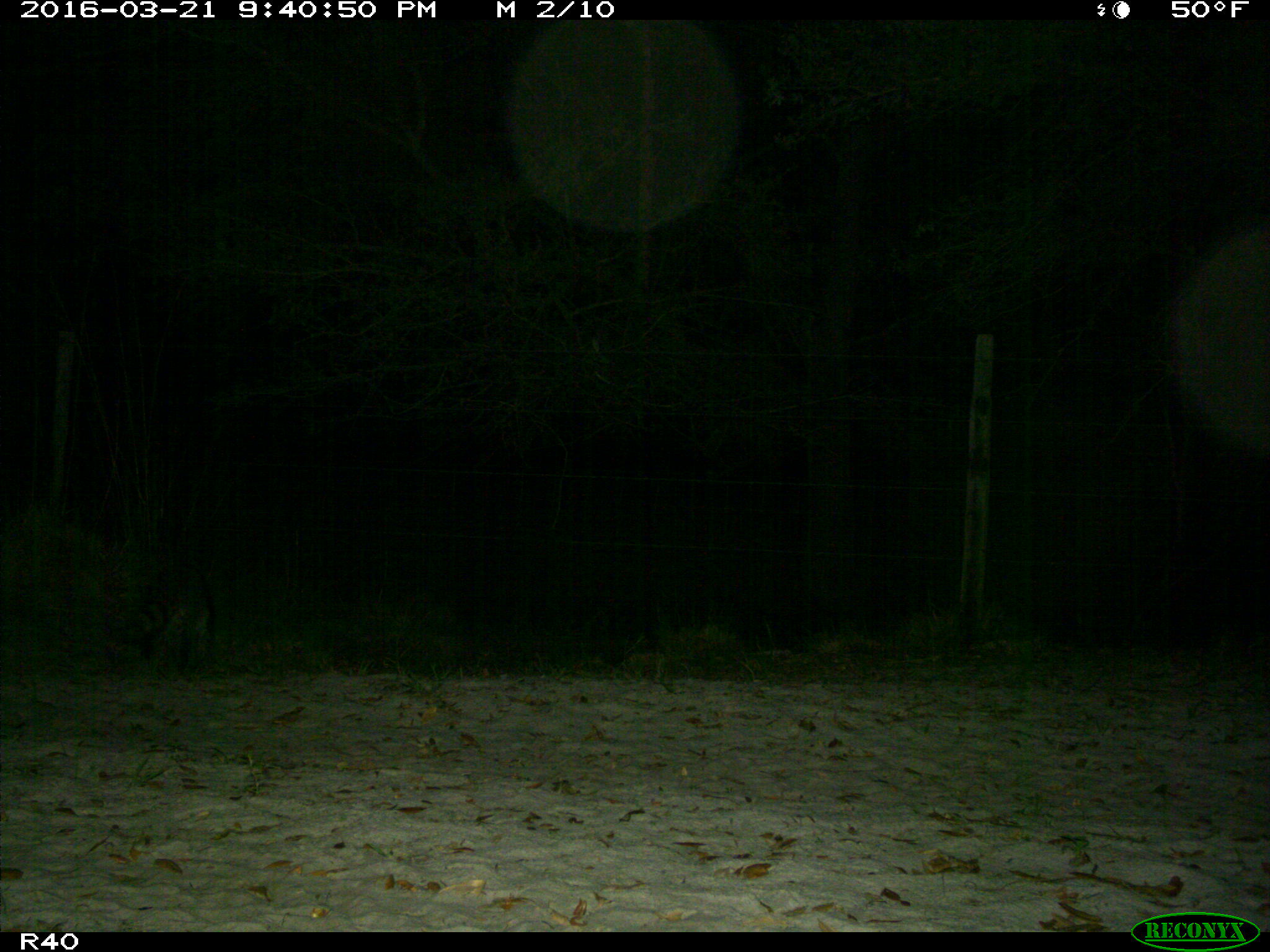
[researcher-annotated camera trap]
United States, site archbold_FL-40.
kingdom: Animalia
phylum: Chordata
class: Mammalia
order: Carnivora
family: Procyonidae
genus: Procyon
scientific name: Procyon lotor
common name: common raccoon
Procyon lotor (common raccoon).